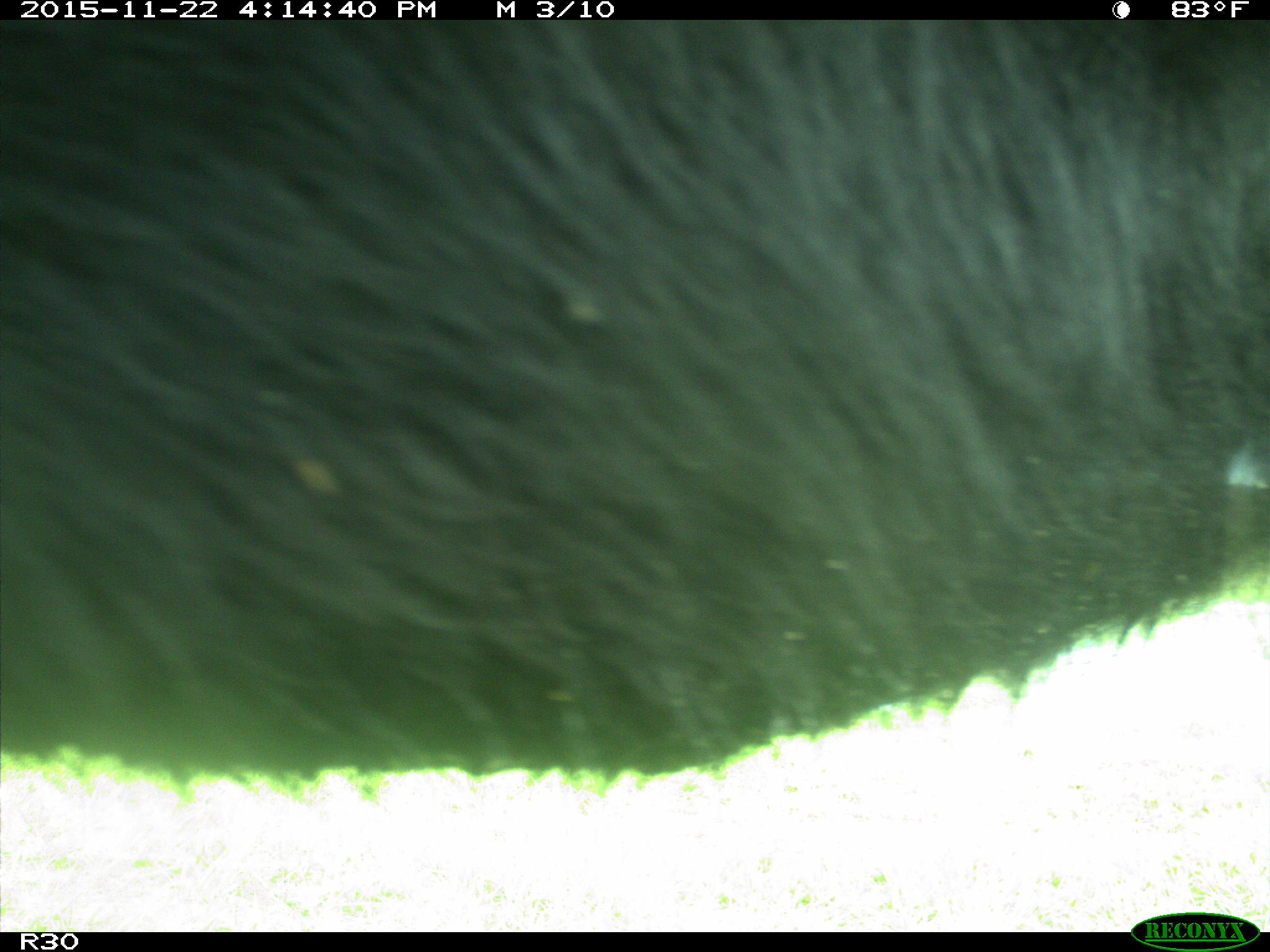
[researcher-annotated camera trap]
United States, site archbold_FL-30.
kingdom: Animalia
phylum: Chordata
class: Mammalia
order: Artiodactyla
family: Bovidae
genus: Bos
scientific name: Bos taurus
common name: domestic cow